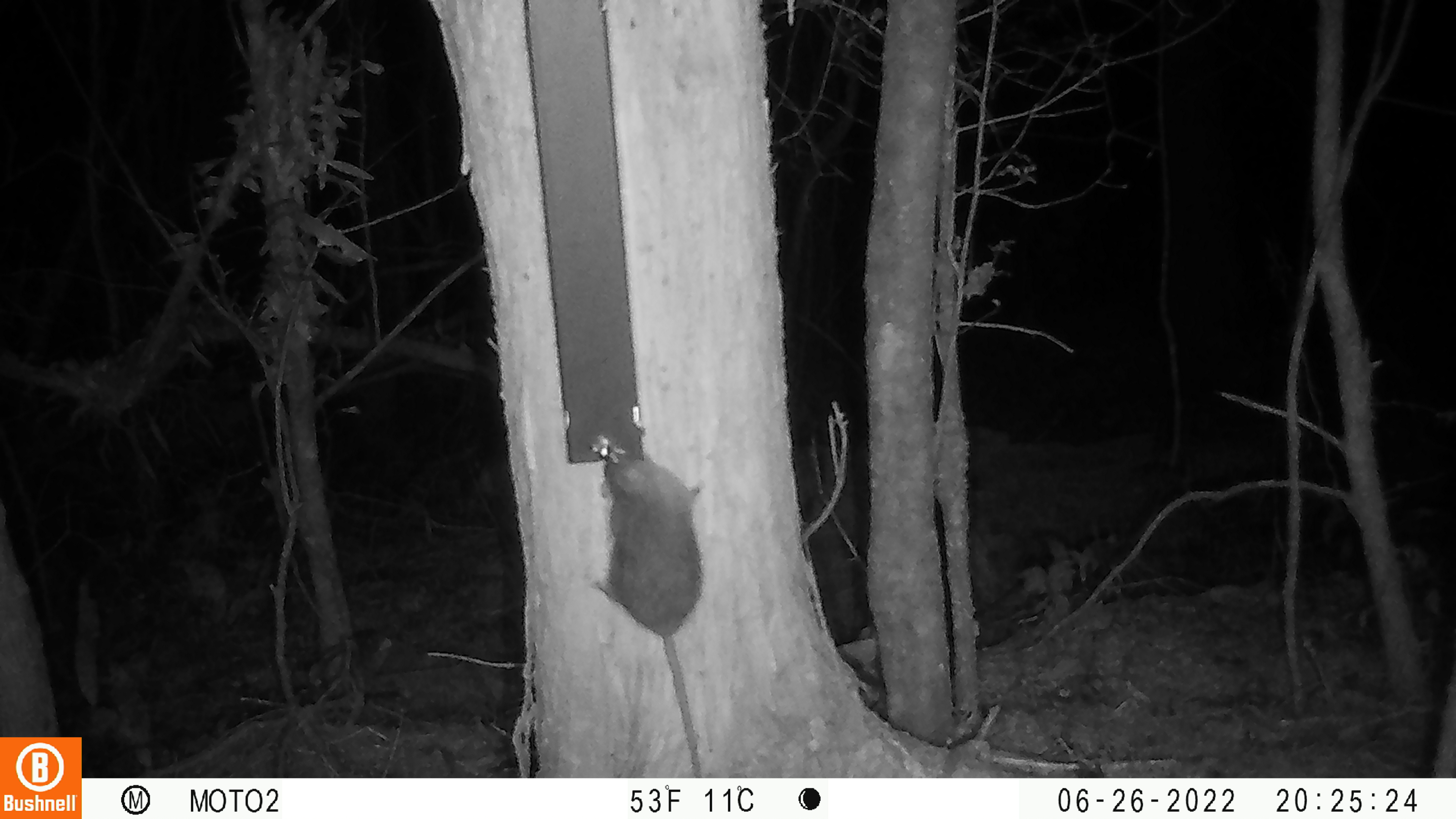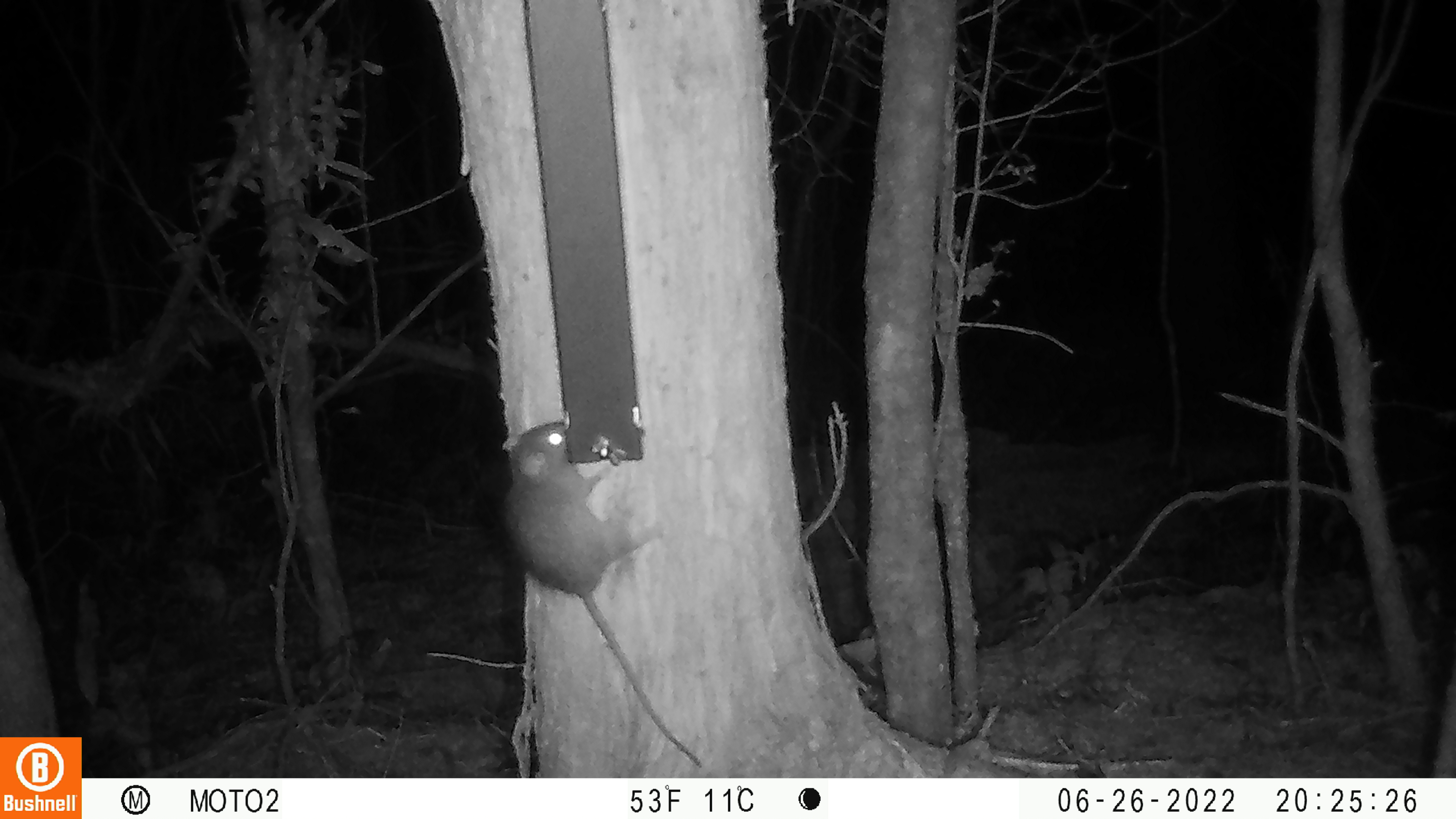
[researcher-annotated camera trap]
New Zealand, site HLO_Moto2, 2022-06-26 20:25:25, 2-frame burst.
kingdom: Animalia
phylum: Chordata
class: Mammalia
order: Rodentia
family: Muridae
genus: Rattus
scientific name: Rattus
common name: rat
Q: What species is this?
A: Rat (Rattus).